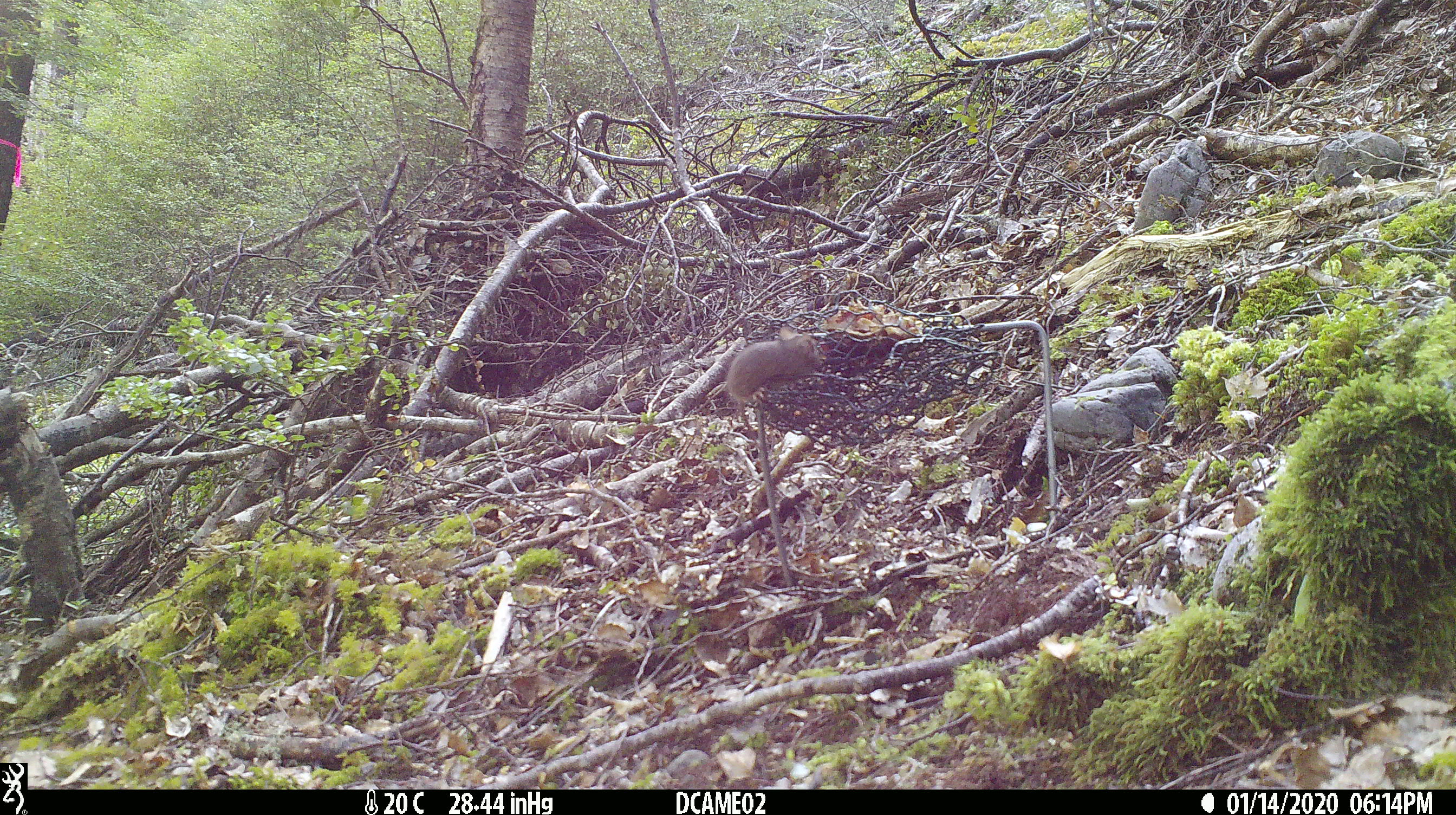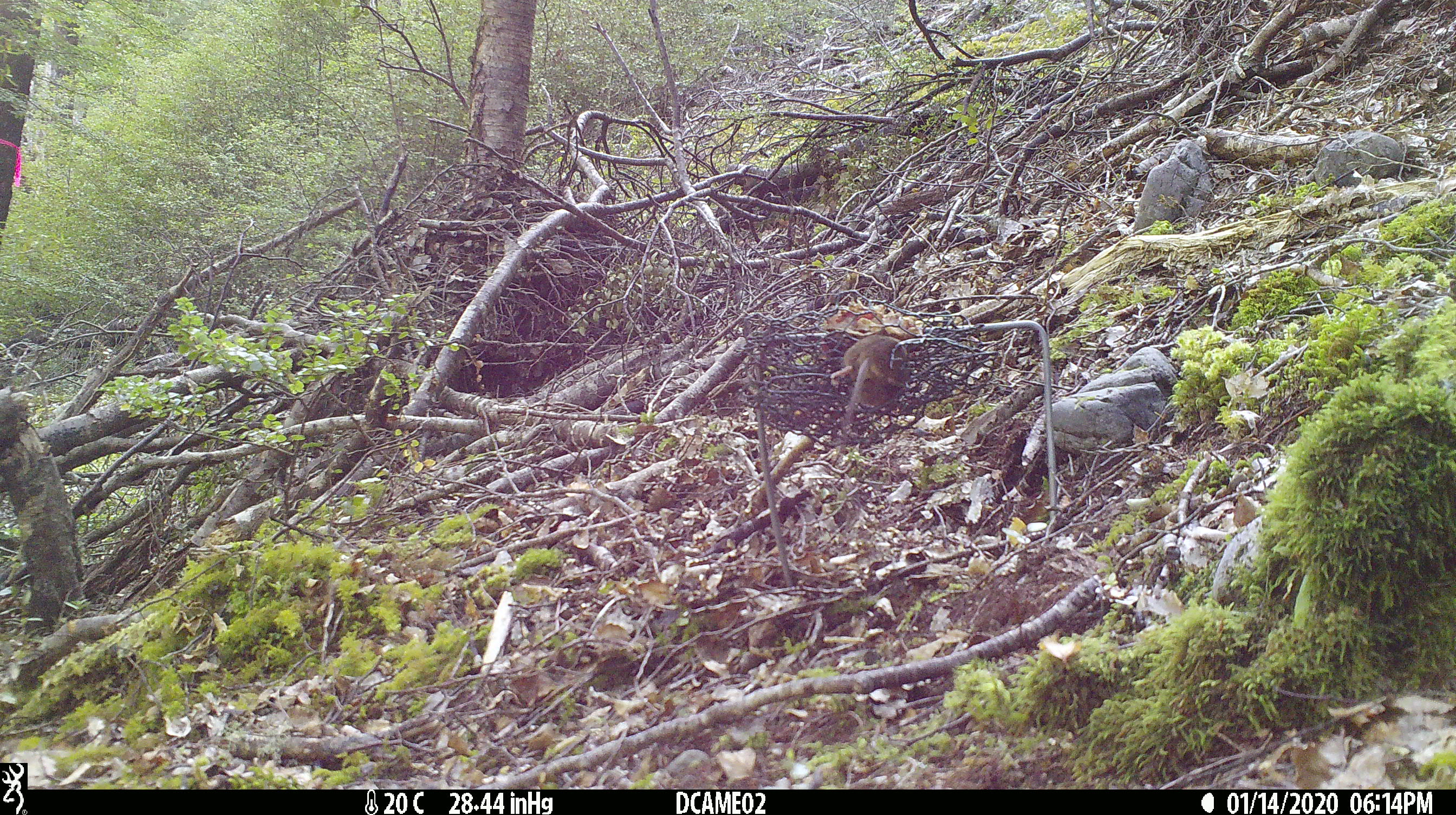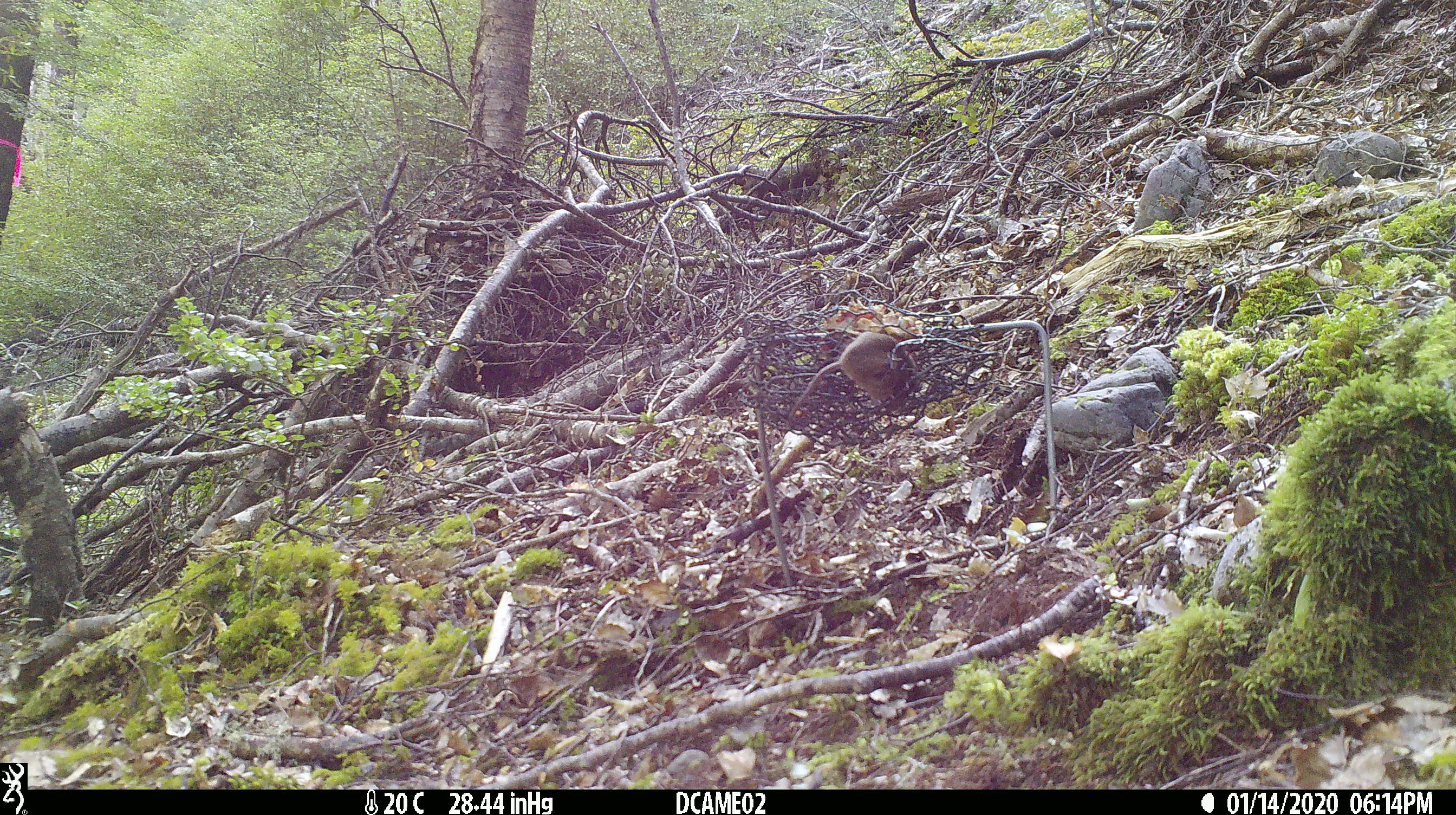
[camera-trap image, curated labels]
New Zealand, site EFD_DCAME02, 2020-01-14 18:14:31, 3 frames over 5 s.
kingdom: Animalia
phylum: Chordata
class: Mammalia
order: Rodentia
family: Muridae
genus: Mus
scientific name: Mus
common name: mouse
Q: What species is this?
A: Mouse (Mus).